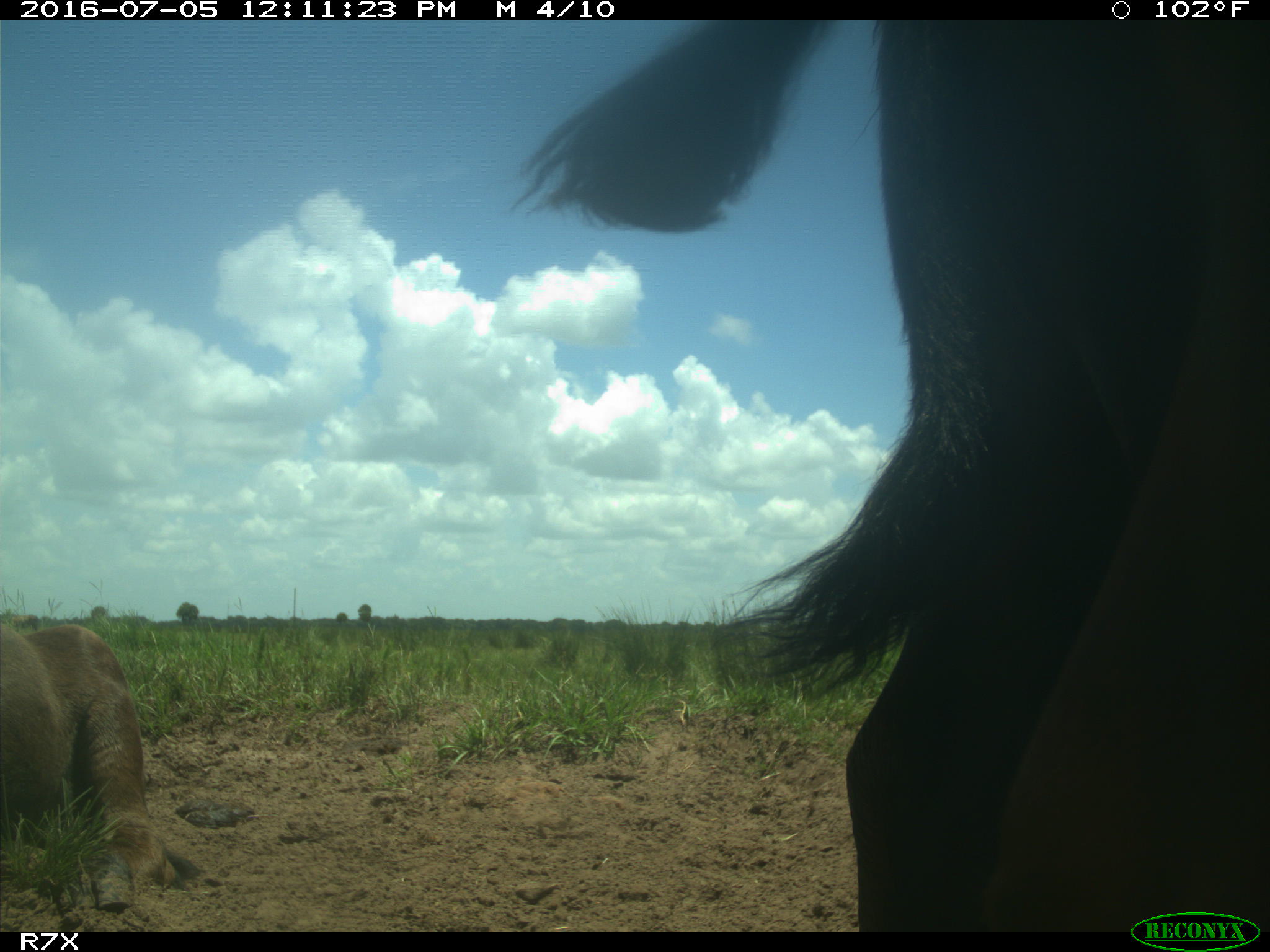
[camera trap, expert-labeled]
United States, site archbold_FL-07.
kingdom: Animalia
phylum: Chordata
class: Mammalia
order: Artiodactyla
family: Bovidae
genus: Bos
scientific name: Bos taurus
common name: domestic cow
Bos taurus (domestic cow).